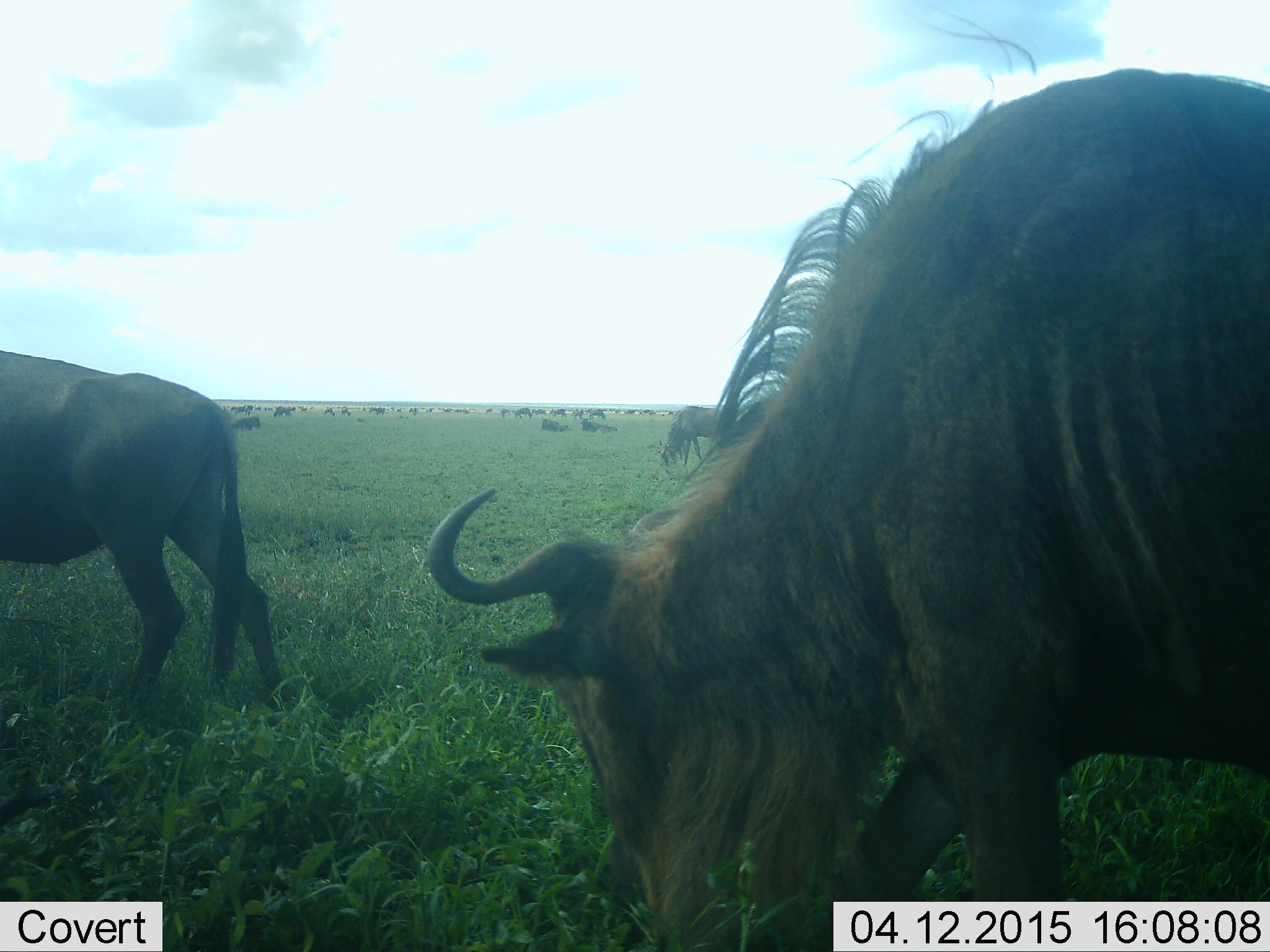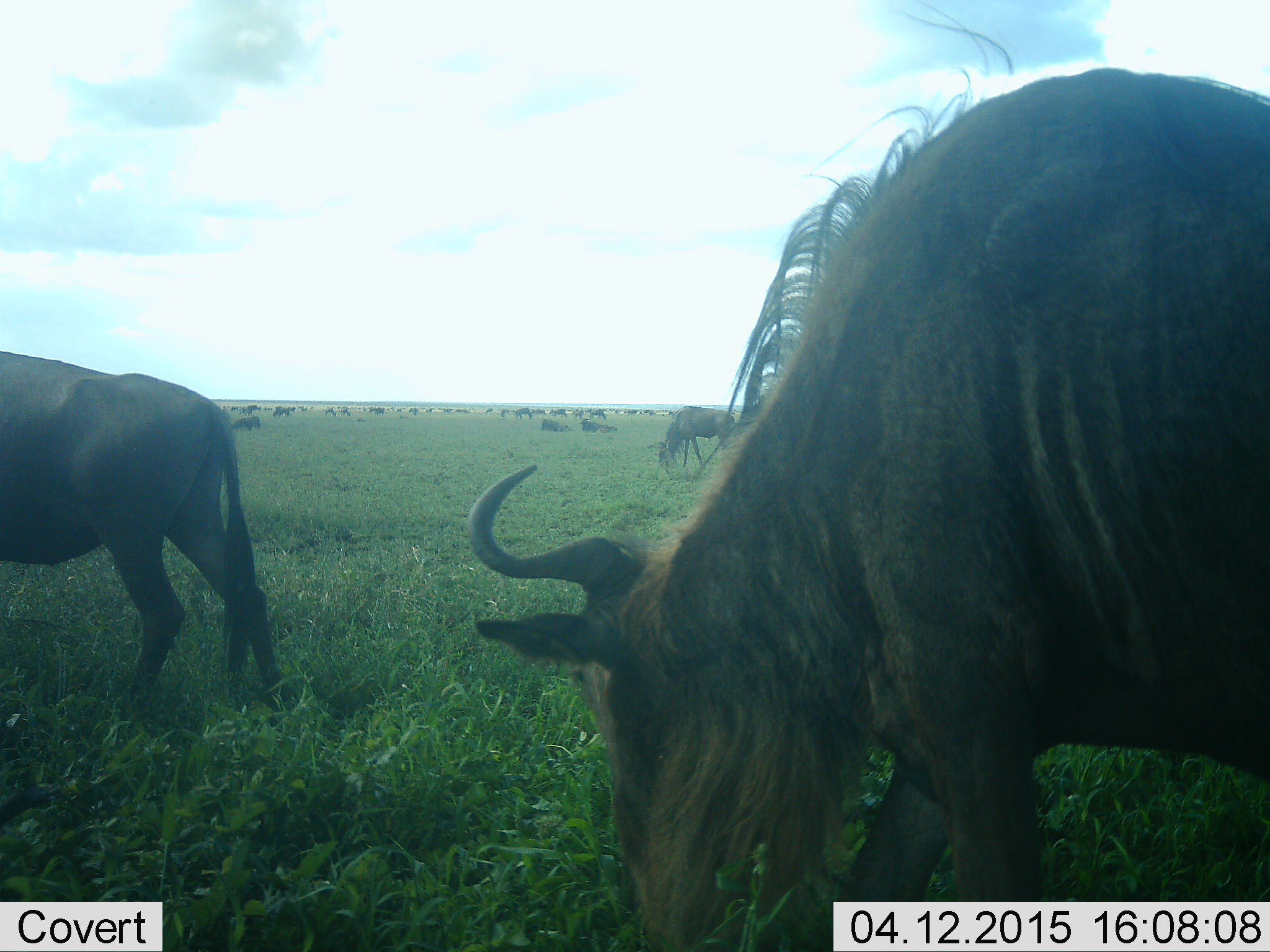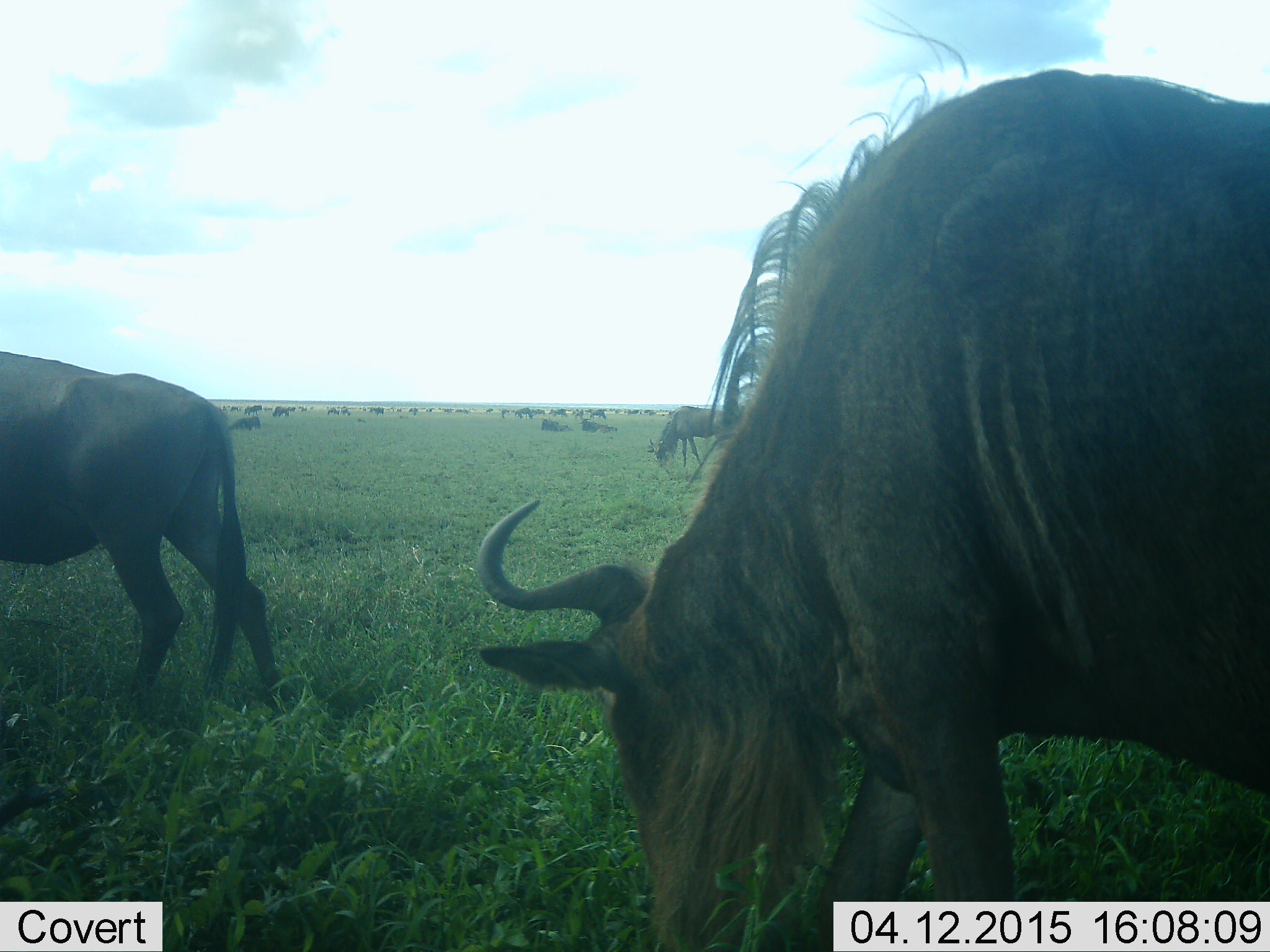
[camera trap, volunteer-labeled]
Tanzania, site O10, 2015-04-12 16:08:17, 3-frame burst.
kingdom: Animalia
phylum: Chordata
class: Mammalia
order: Artiodactyla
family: Bovidae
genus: Connochaetes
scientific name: Connochaetes taurinus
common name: blue wildebeest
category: wildebeest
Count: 11-50.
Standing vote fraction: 30%.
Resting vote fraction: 40%.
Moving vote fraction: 10%.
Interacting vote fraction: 10%.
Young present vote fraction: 0%.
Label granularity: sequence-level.